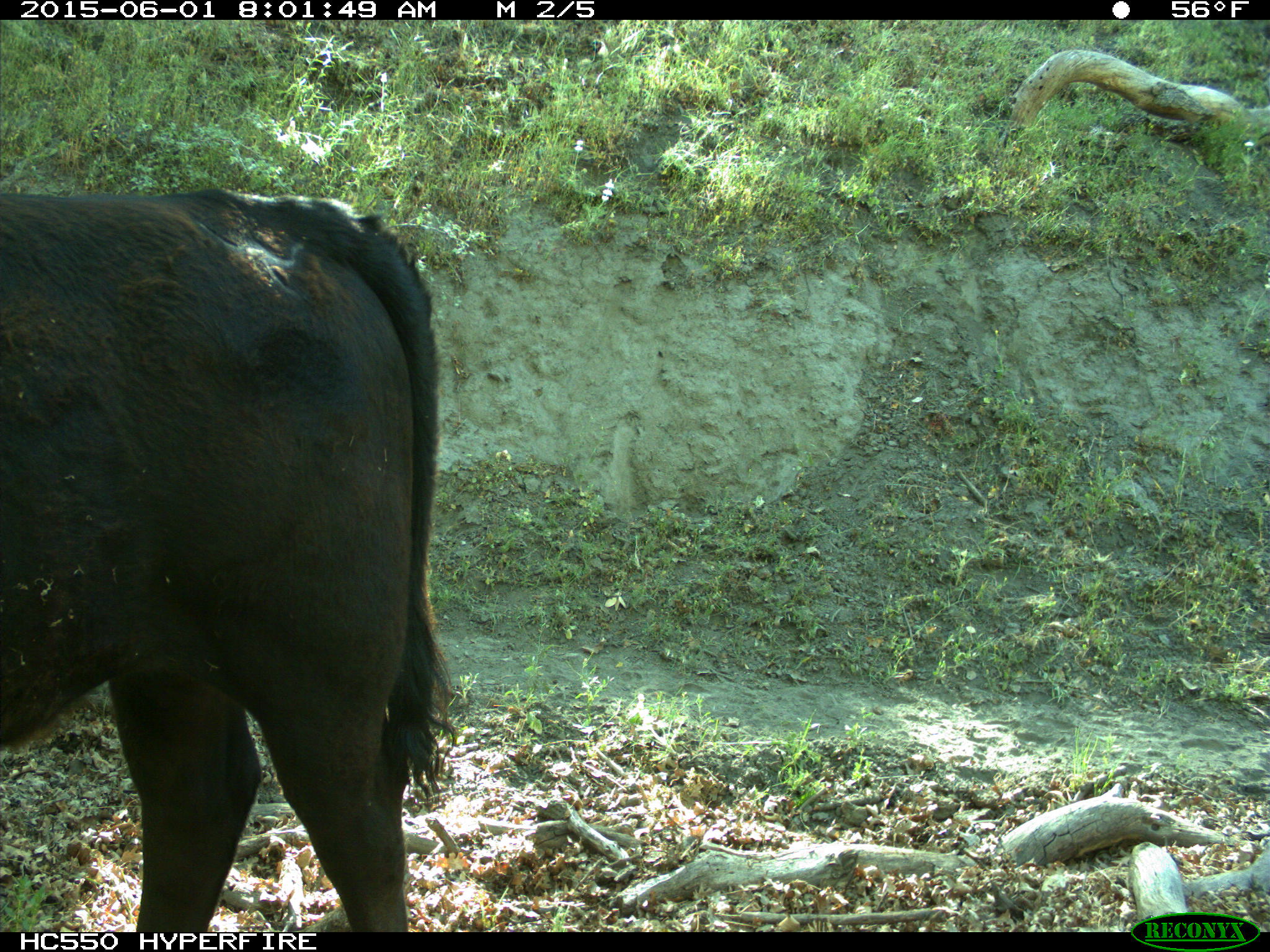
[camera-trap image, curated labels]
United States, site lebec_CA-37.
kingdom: Animalia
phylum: Chordata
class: Mammalia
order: Artiodactyla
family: Bovidae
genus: Bos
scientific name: Bos taurus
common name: domestic cow